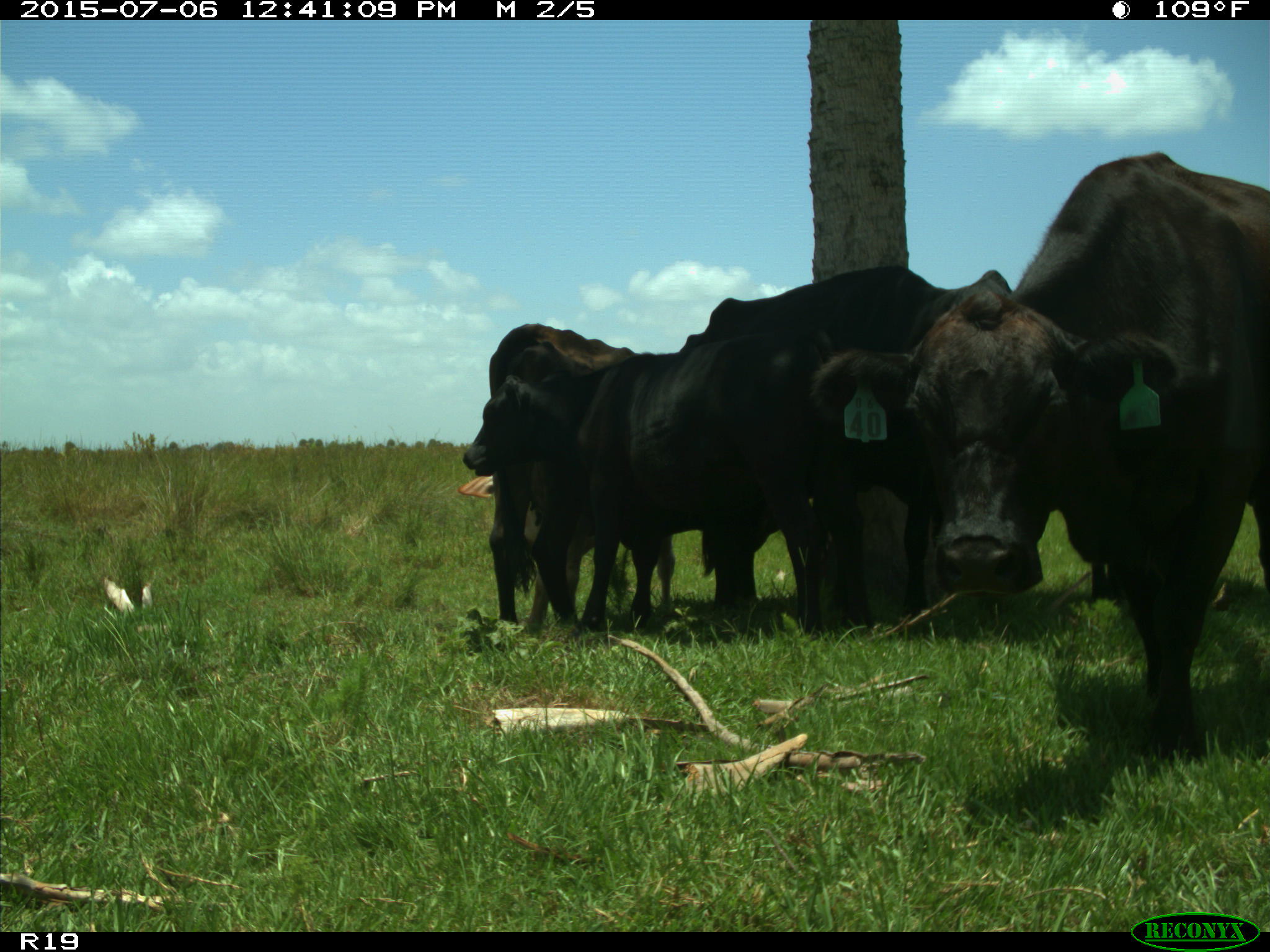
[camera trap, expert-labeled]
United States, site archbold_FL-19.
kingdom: Animalia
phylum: Chordata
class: Mammalia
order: Artiodactyla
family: Bovidae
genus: Bos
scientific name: Bos taurus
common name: domestic cow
Bos taurus (domestic cow).